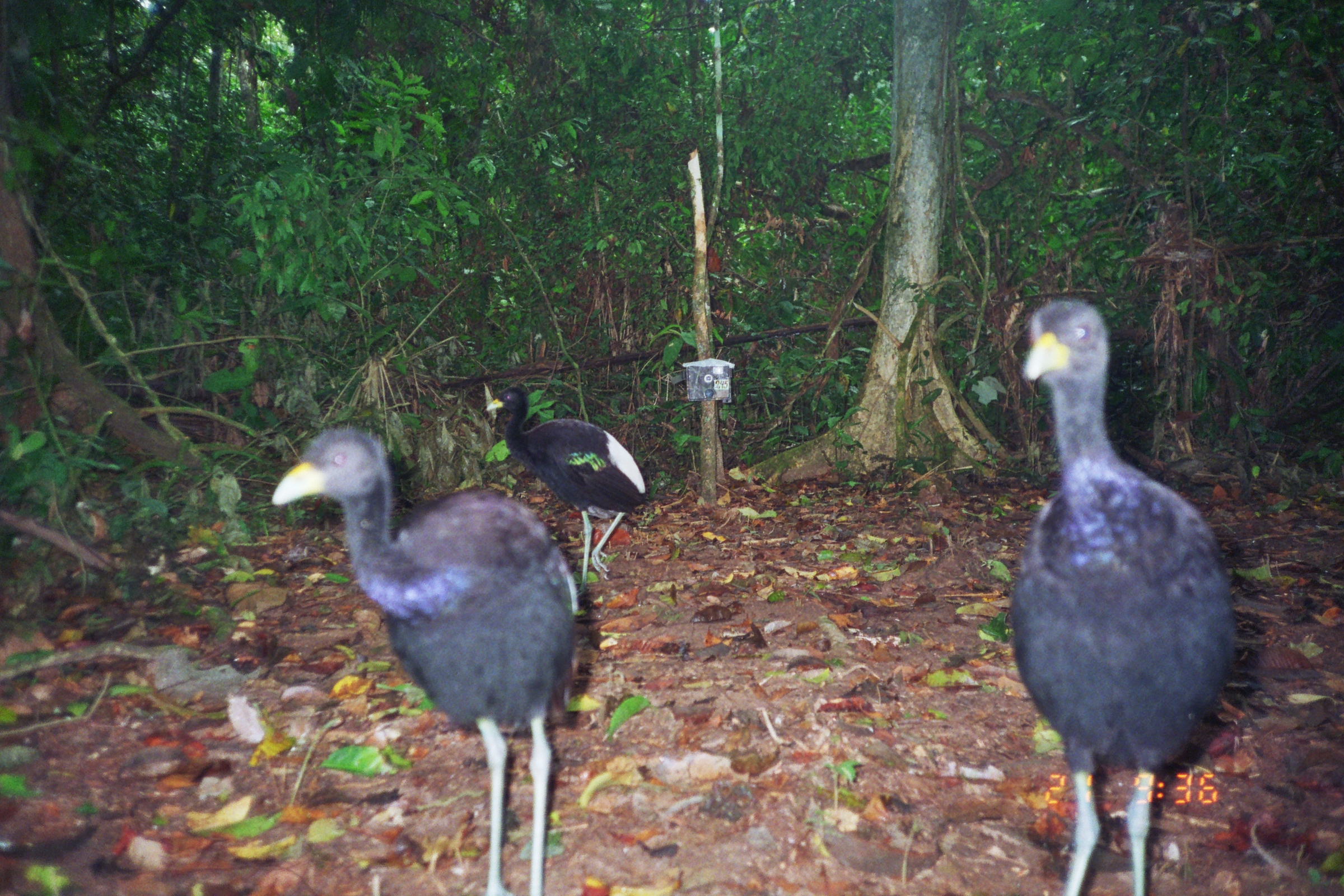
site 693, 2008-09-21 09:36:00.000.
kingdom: Animalia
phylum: Chordata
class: Aves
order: Gruiformes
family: Psophiidae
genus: Psophia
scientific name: Psophia leucoptera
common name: pale-winged trumpeter